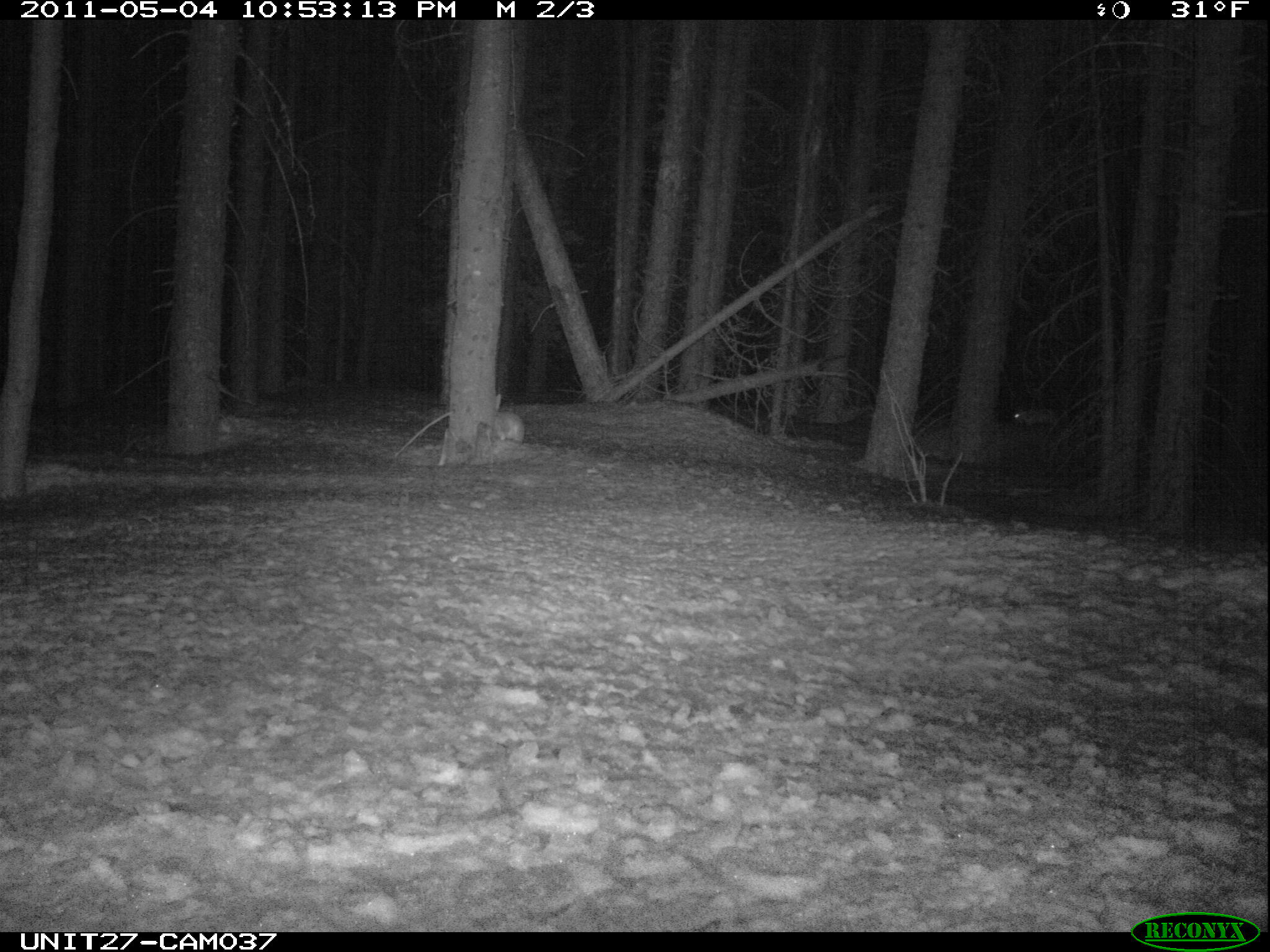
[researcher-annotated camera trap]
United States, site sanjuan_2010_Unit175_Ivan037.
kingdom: Animalia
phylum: Chordata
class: Mammalia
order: Lagomorpha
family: Leporidae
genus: Lepus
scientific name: Lepus americanus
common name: snowshoe hare